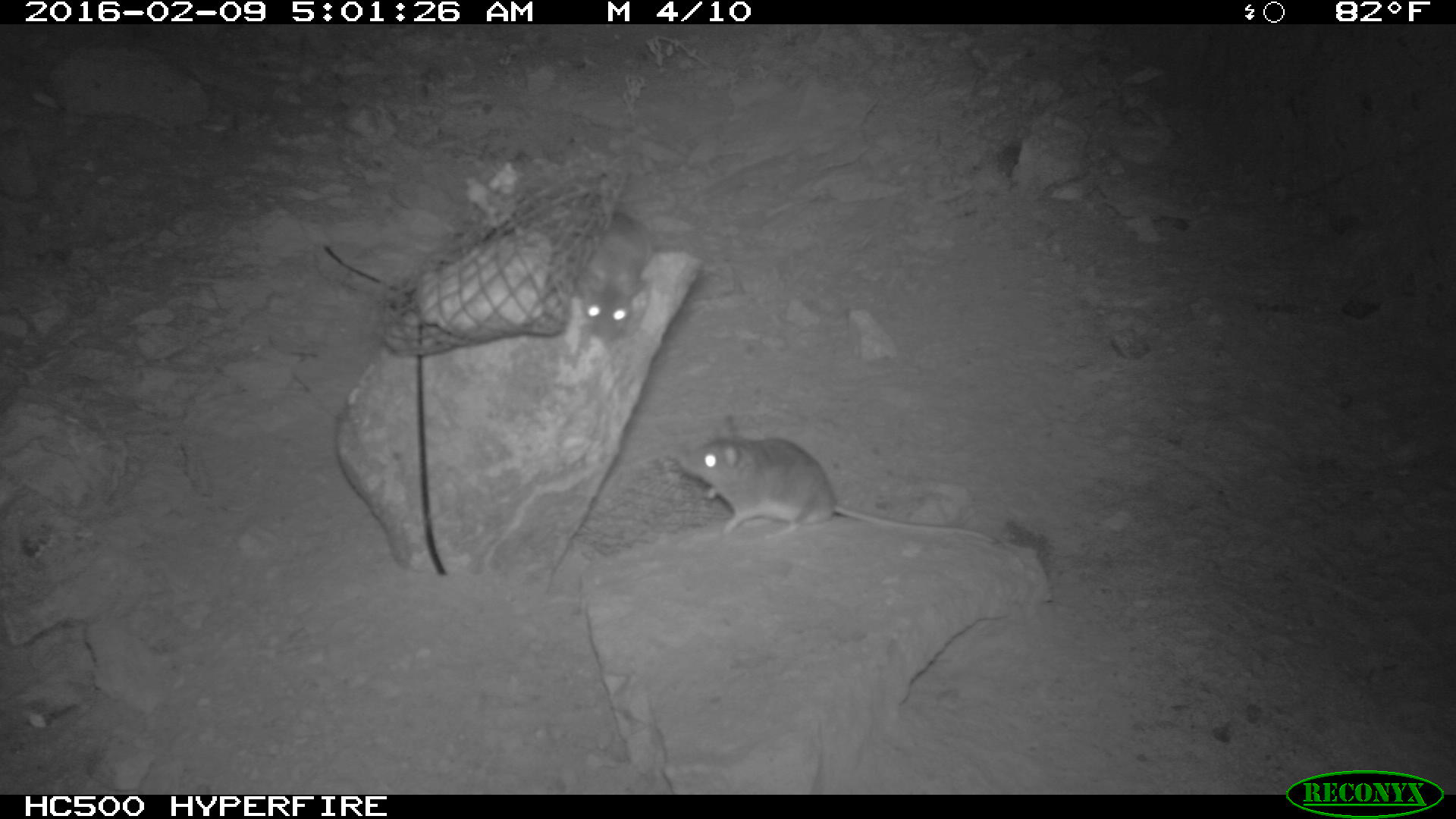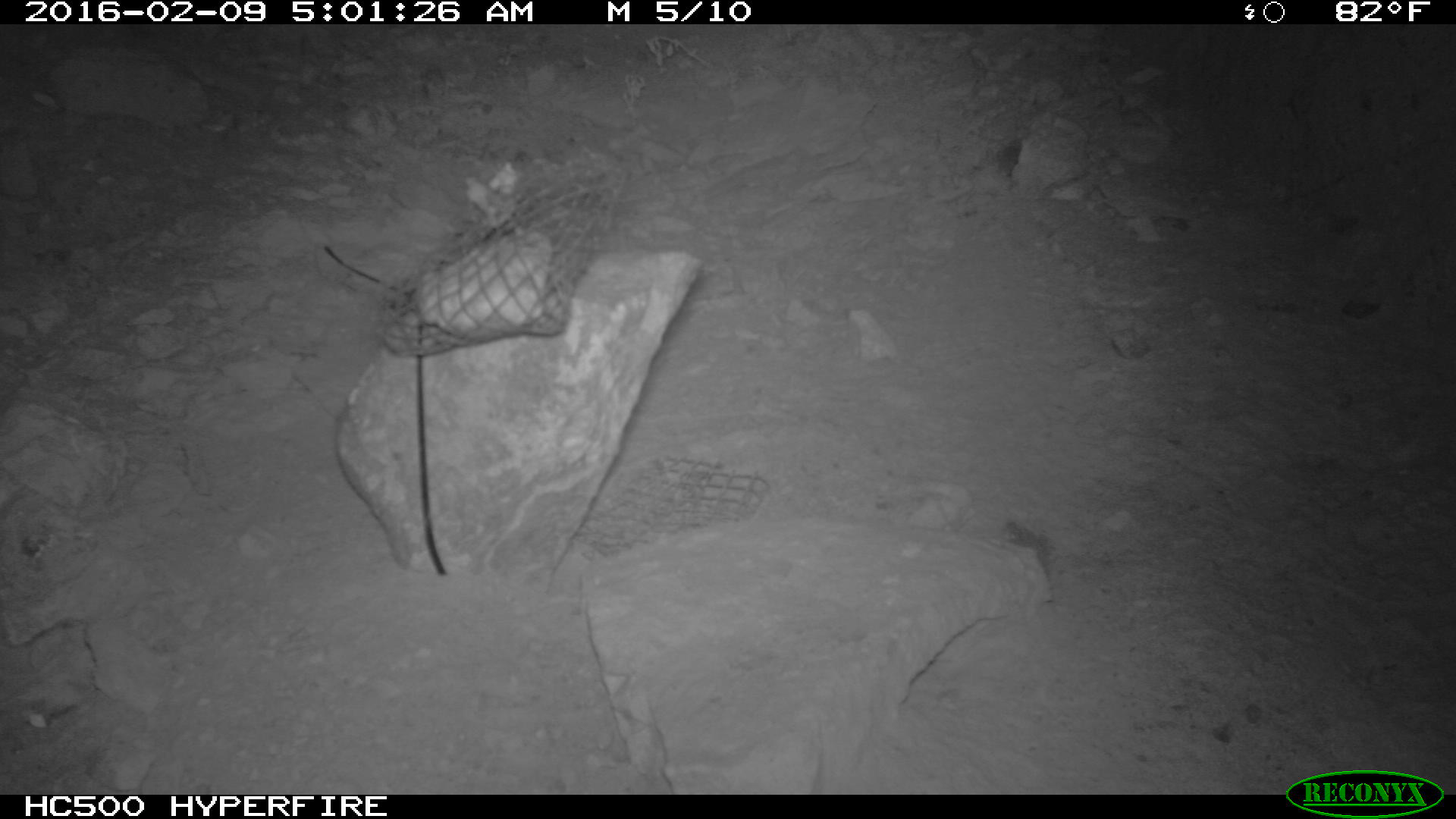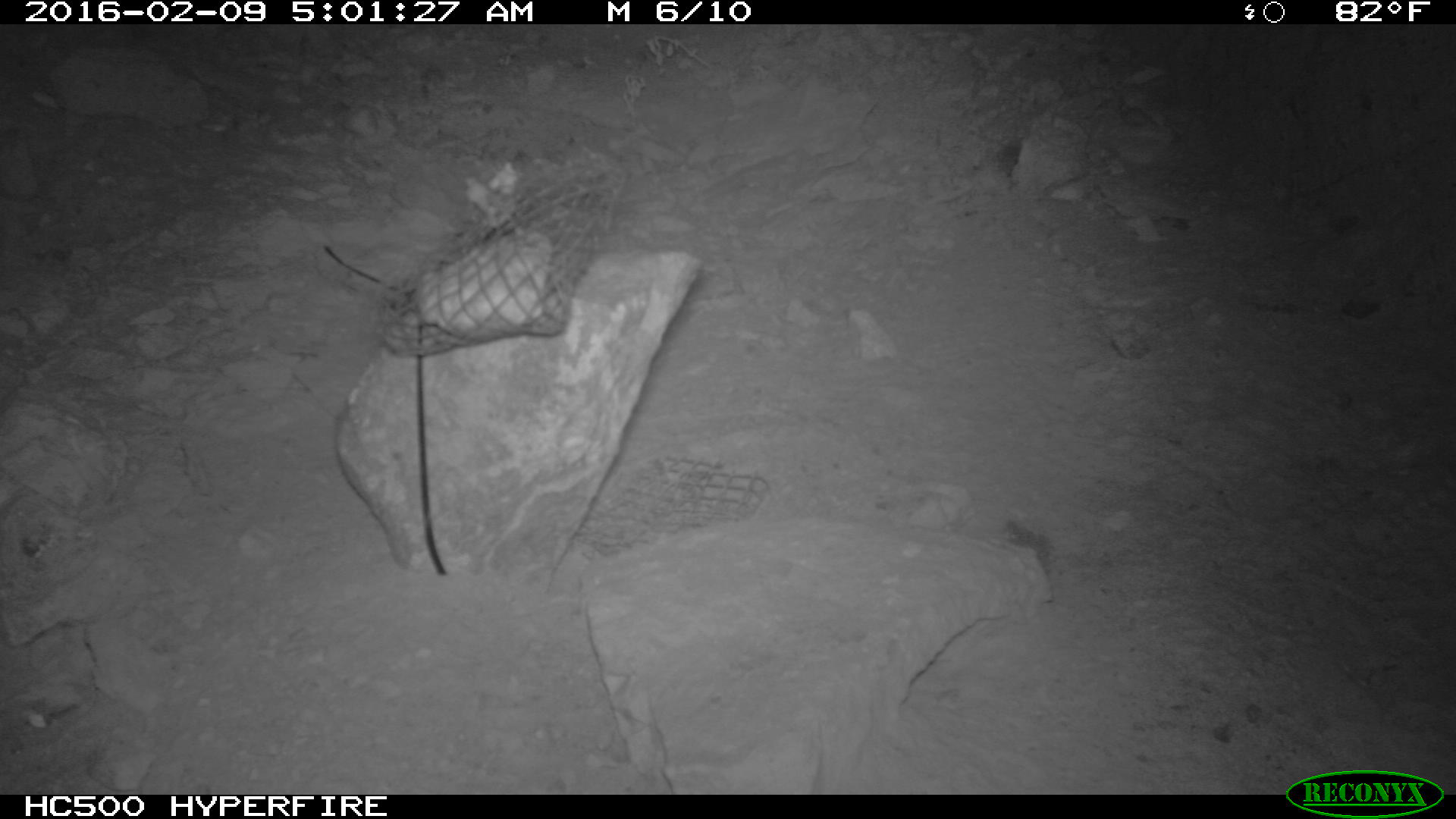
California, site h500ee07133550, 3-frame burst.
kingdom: Animalia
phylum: Chordata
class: Mammalia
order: Rodentia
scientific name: Rodentia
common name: rodent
Rodent (Rodentia).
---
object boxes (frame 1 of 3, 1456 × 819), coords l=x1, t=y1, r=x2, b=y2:
rodent: l=680, t=411, r=999, b=548; l=562, t=173, r=651, b=375